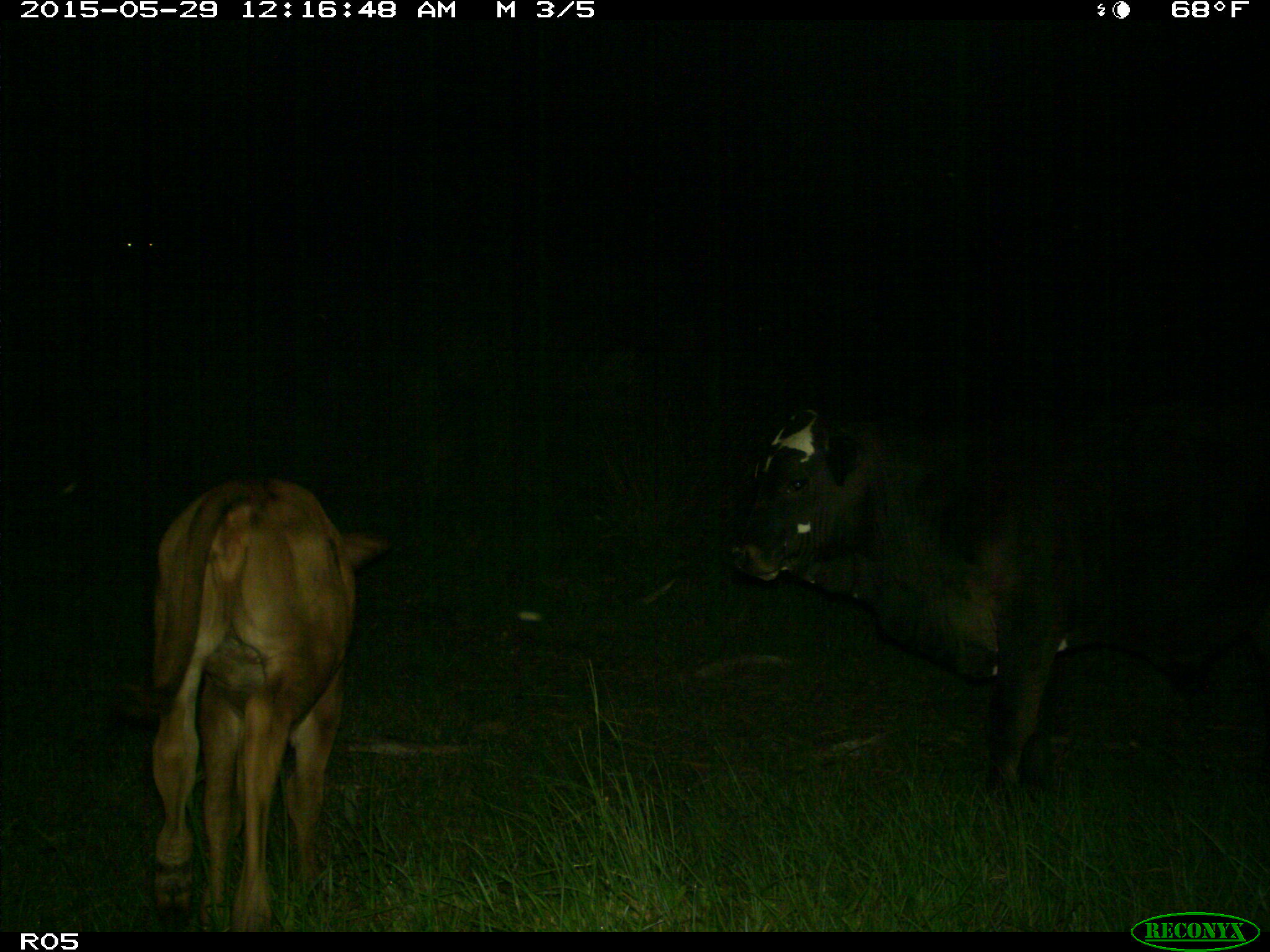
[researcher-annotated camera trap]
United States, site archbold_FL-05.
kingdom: Animalia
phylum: Chordata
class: Mammalia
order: Artiodactyla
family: Bovidae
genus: Bos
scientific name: Bos taurus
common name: domestic cow